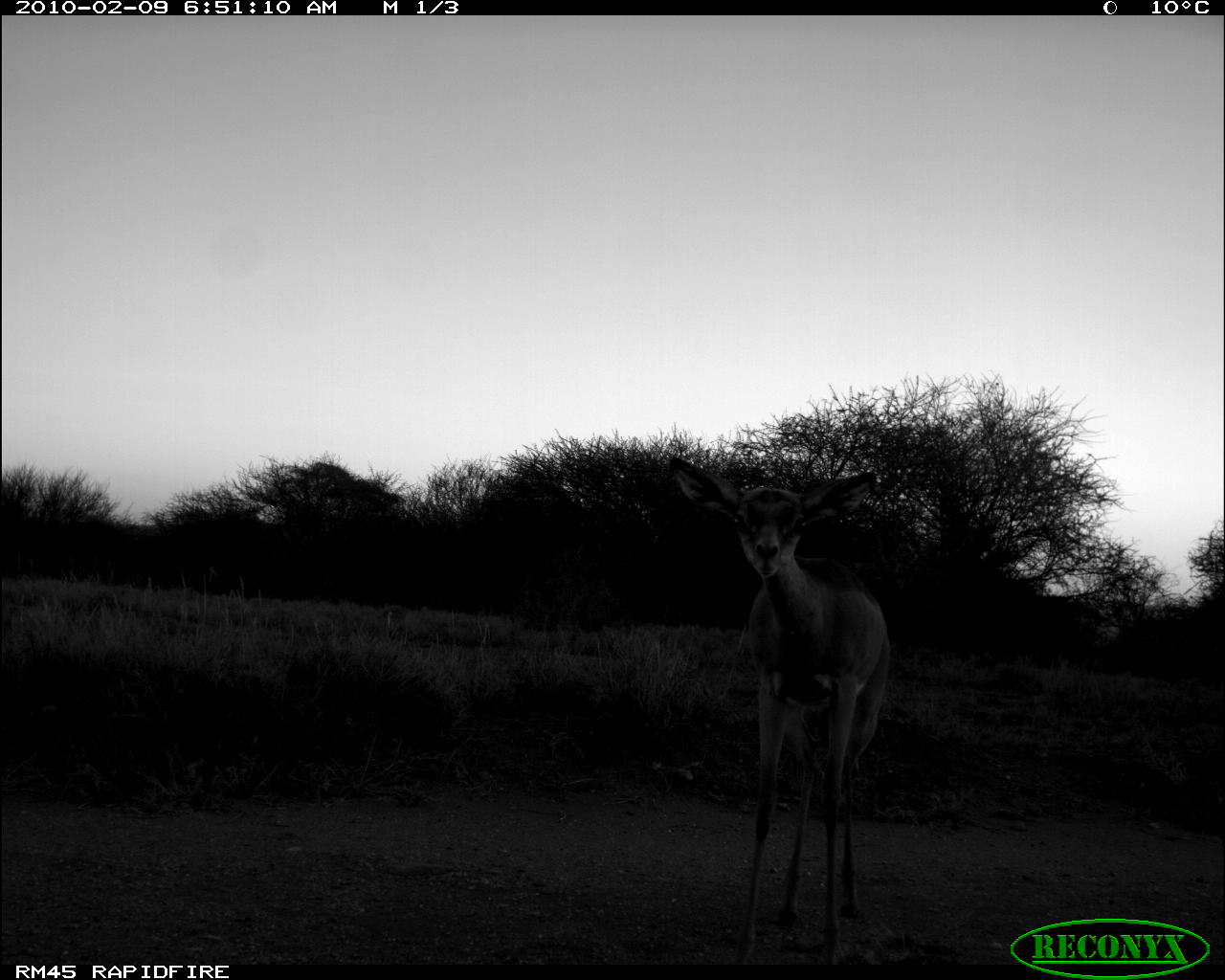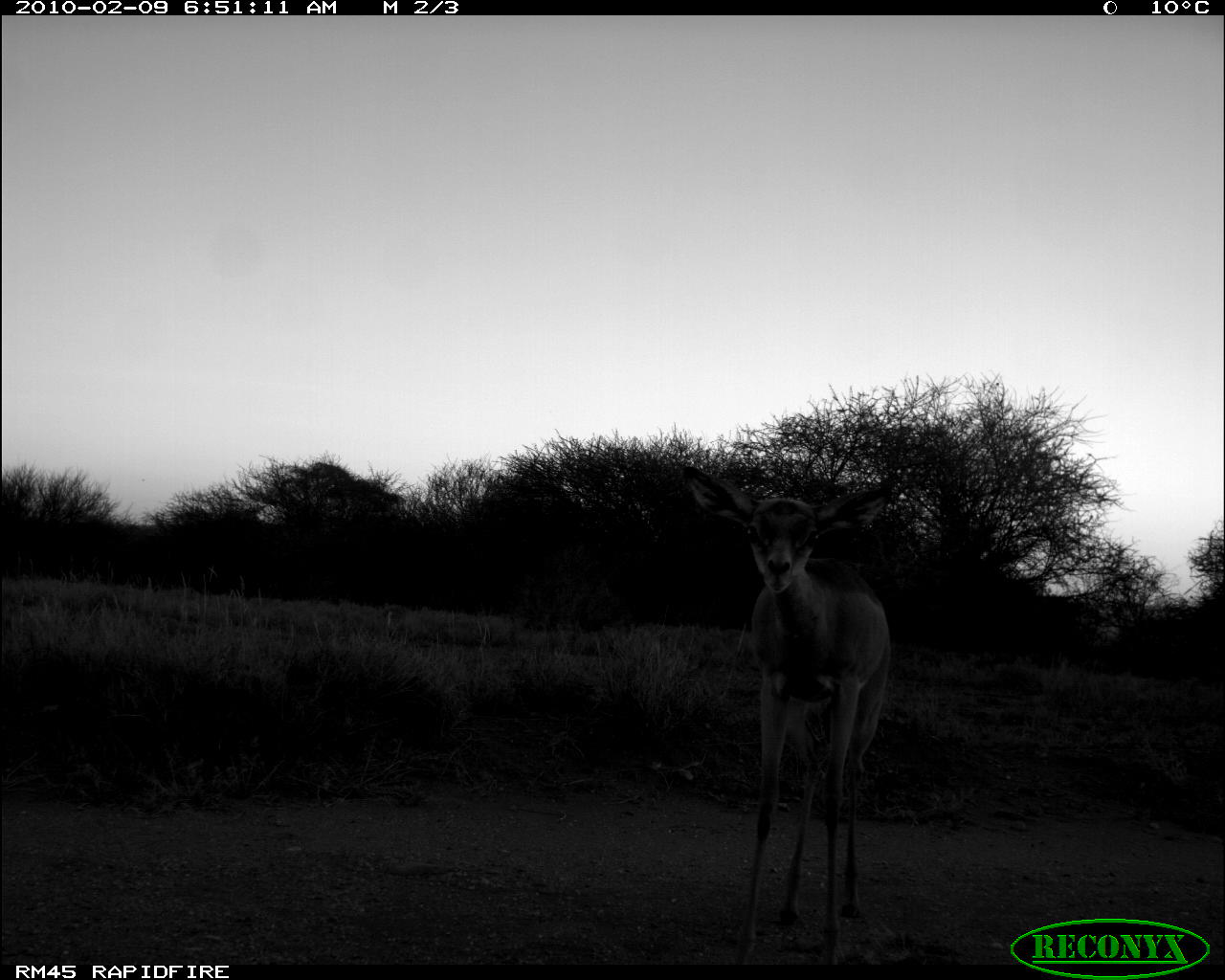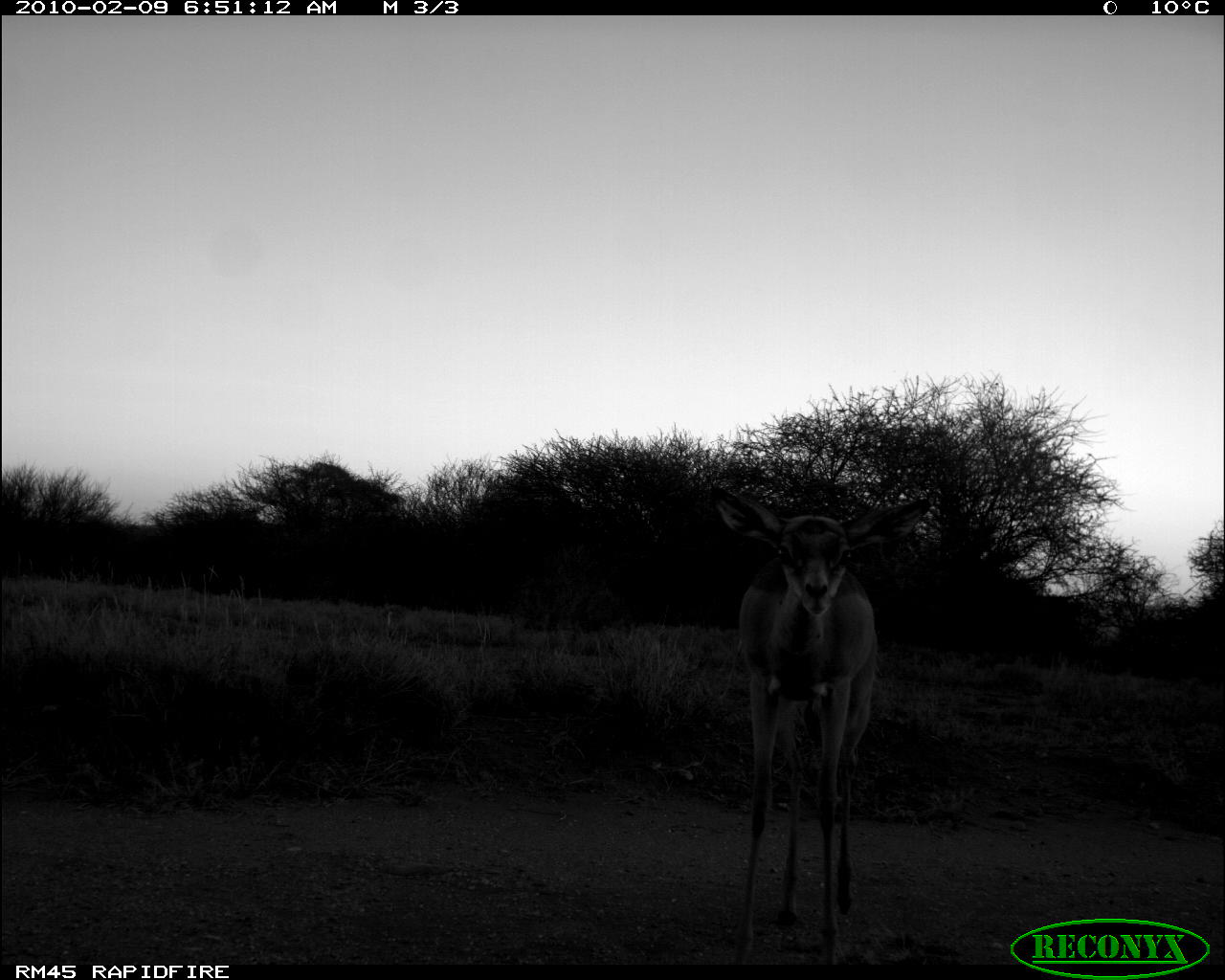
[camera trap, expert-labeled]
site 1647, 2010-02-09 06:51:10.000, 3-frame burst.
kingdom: Animalia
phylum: Chordata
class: Mammalia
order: Artiodactyla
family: Bovidae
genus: Litocranius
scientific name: Litocranius walleri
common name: gerenuk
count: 1